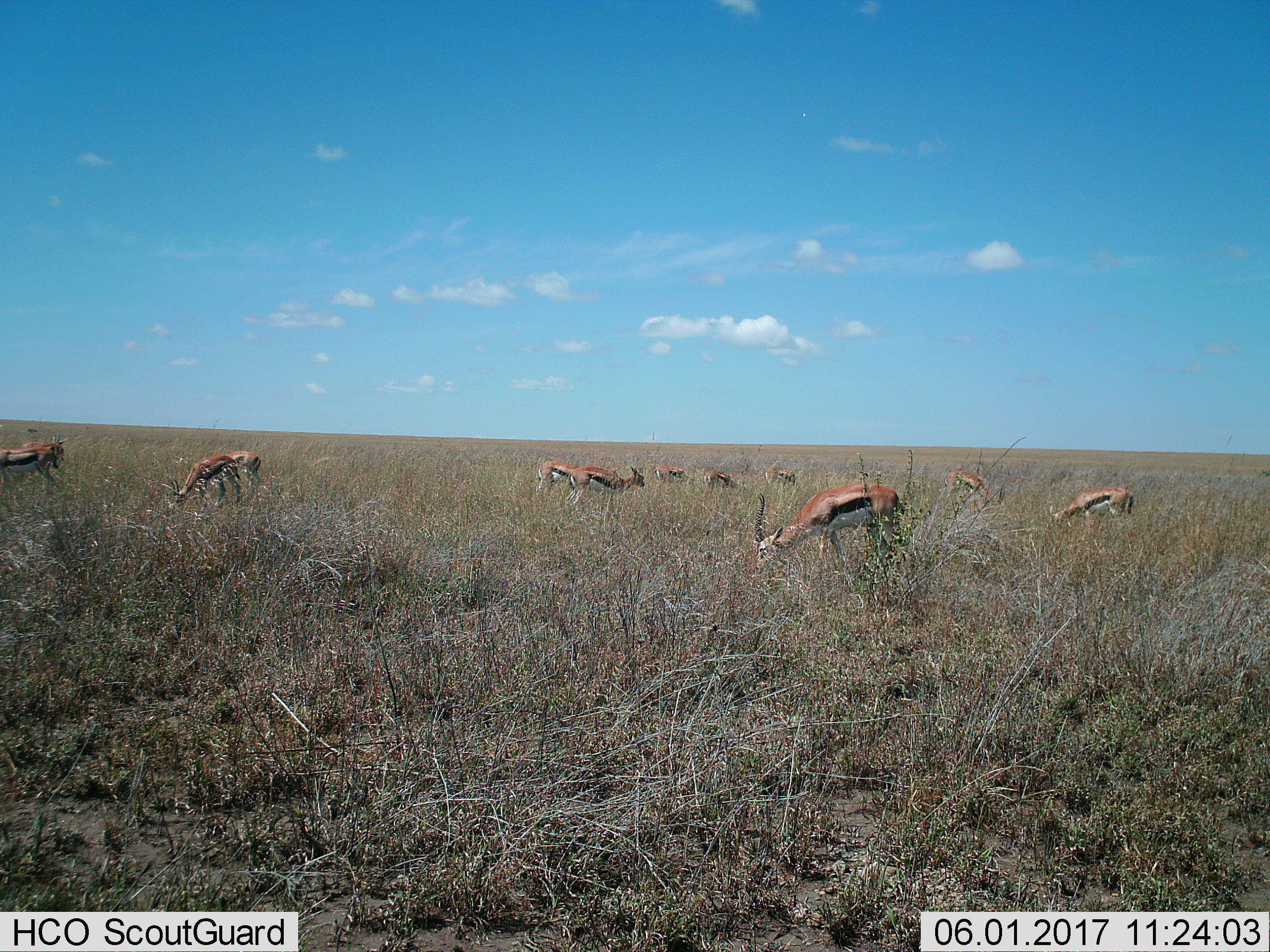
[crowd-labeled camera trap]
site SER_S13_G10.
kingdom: Animalia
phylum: Chordata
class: Mammalia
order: Artiodactyla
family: Bovidae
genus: Eudorcas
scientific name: Eudorcas thomsonii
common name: thomson's gazelle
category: gazellethomsons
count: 11-50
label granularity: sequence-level